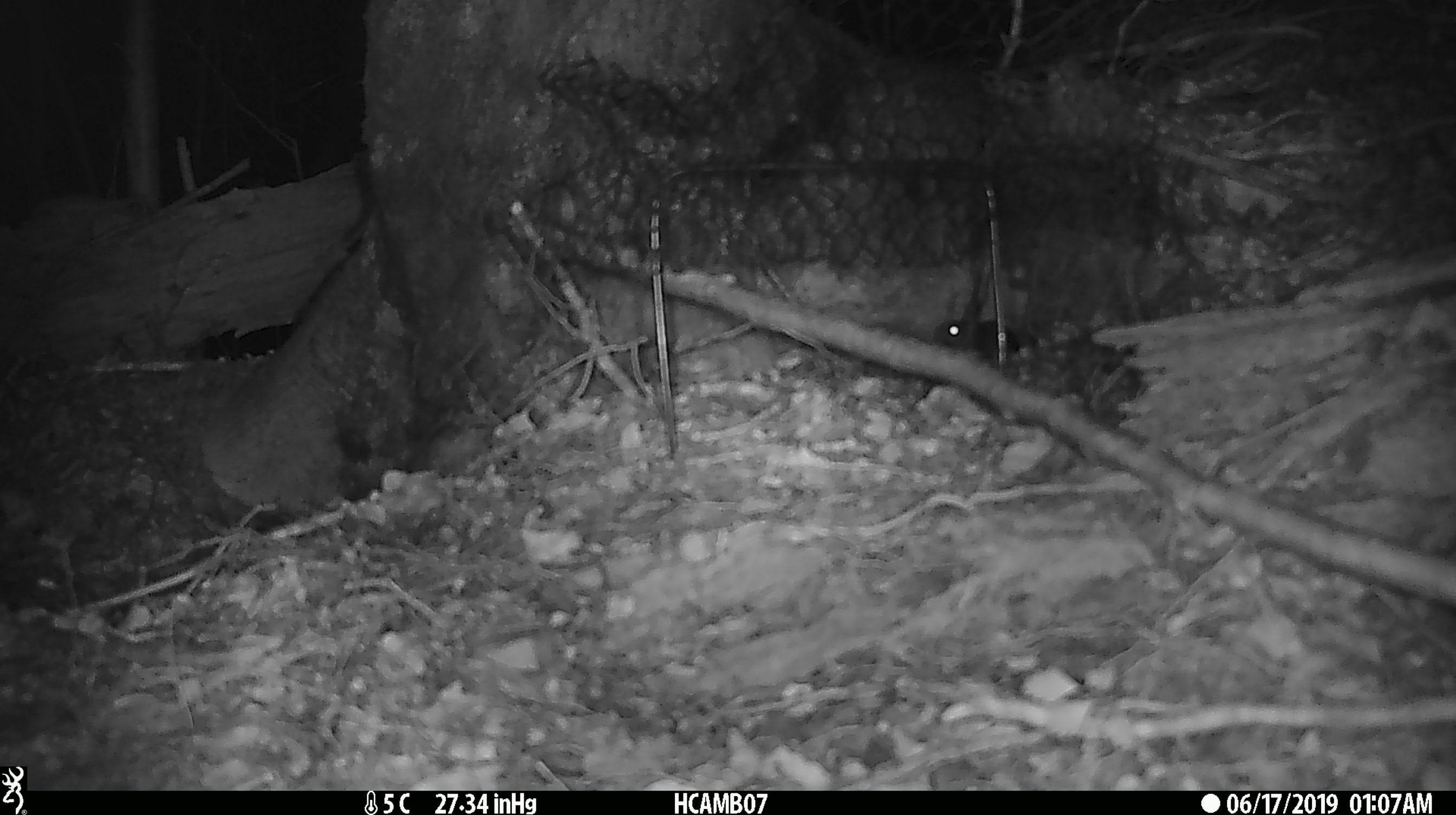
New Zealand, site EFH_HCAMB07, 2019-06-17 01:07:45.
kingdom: Animalia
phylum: Chordata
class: Mammalia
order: Rodentia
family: Muridae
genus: Mus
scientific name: Mus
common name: mouse